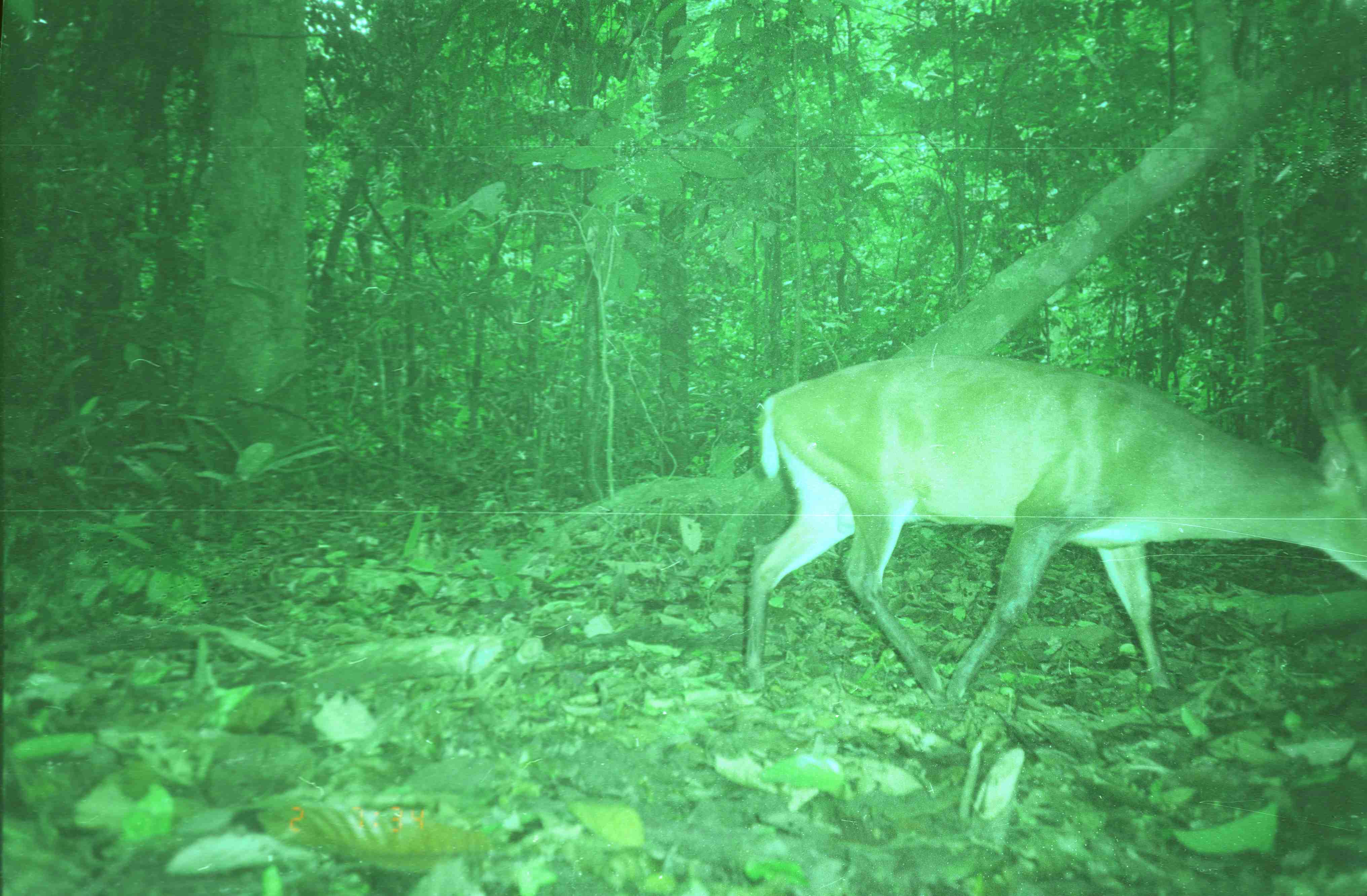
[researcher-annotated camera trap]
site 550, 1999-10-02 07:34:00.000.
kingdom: Animalia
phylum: Chordata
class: Mammalia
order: Artiodactyla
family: Cervidae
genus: Muntiacus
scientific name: Muntiacus muntjak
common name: southern red muntjac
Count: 1.